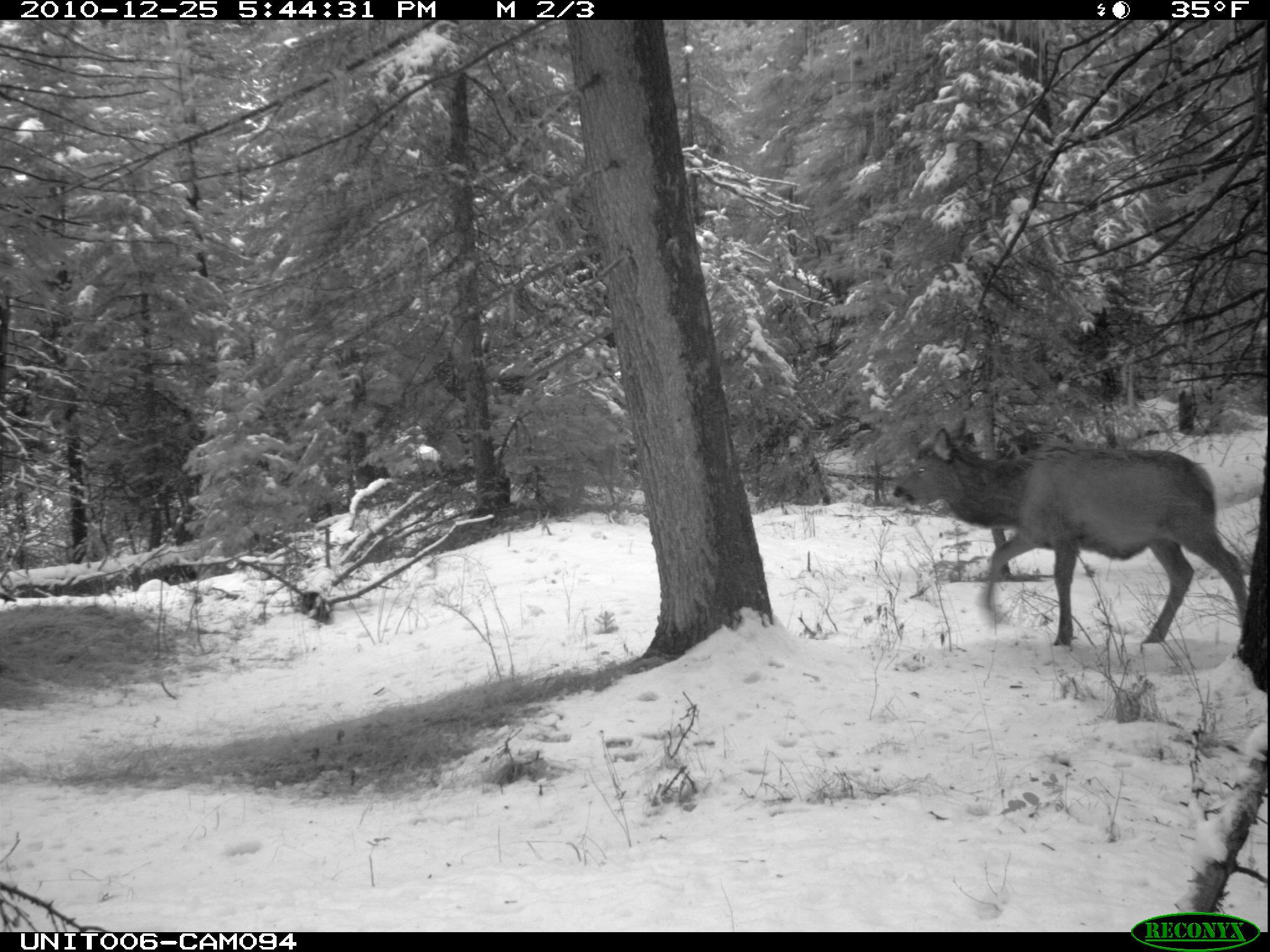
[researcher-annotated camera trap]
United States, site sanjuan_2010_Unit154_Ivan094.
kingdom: Animalia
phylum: Chordata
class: Mammalia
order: Artiodactyla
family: Cervidae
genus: Cervus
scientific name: Cervus elaphus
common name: red deer